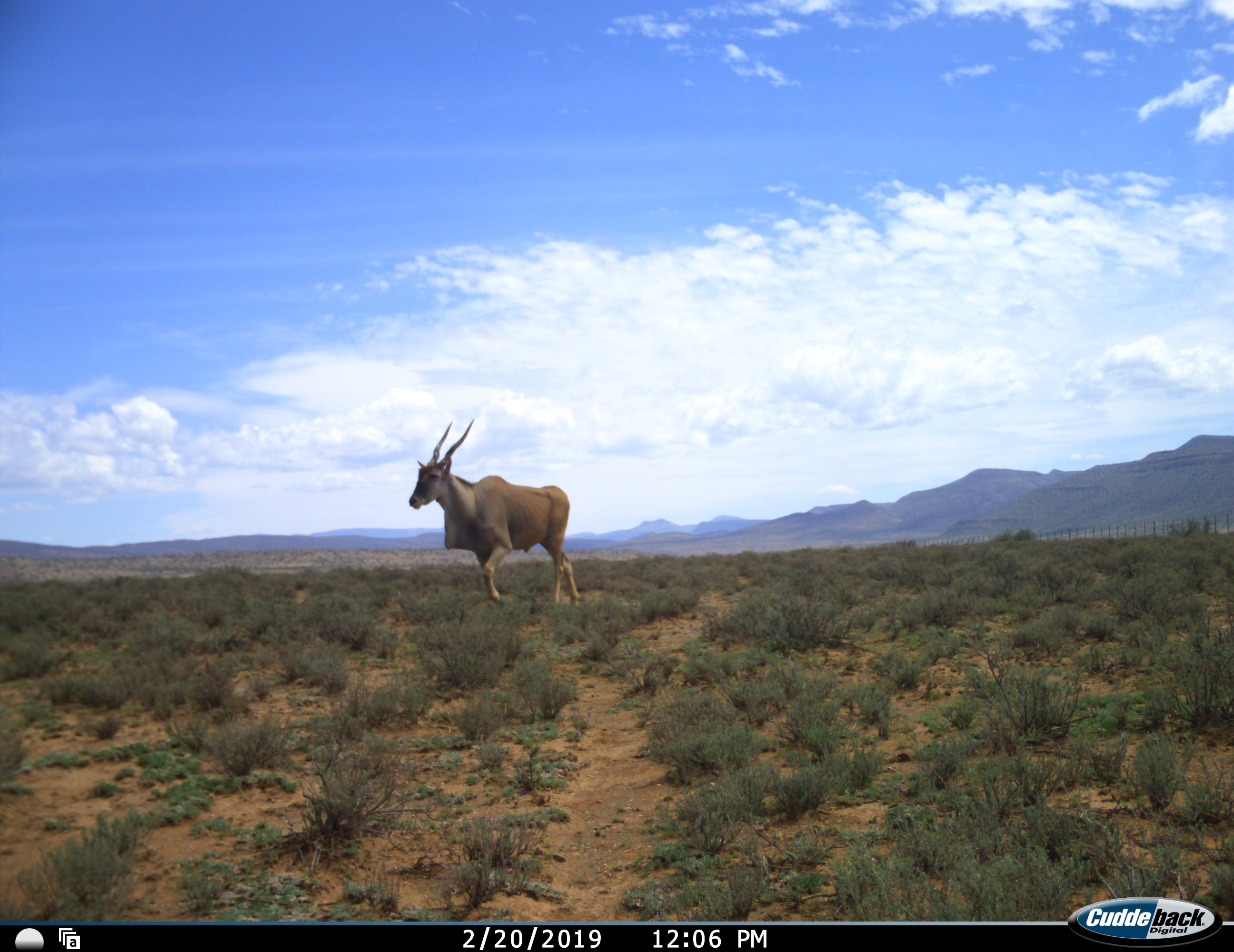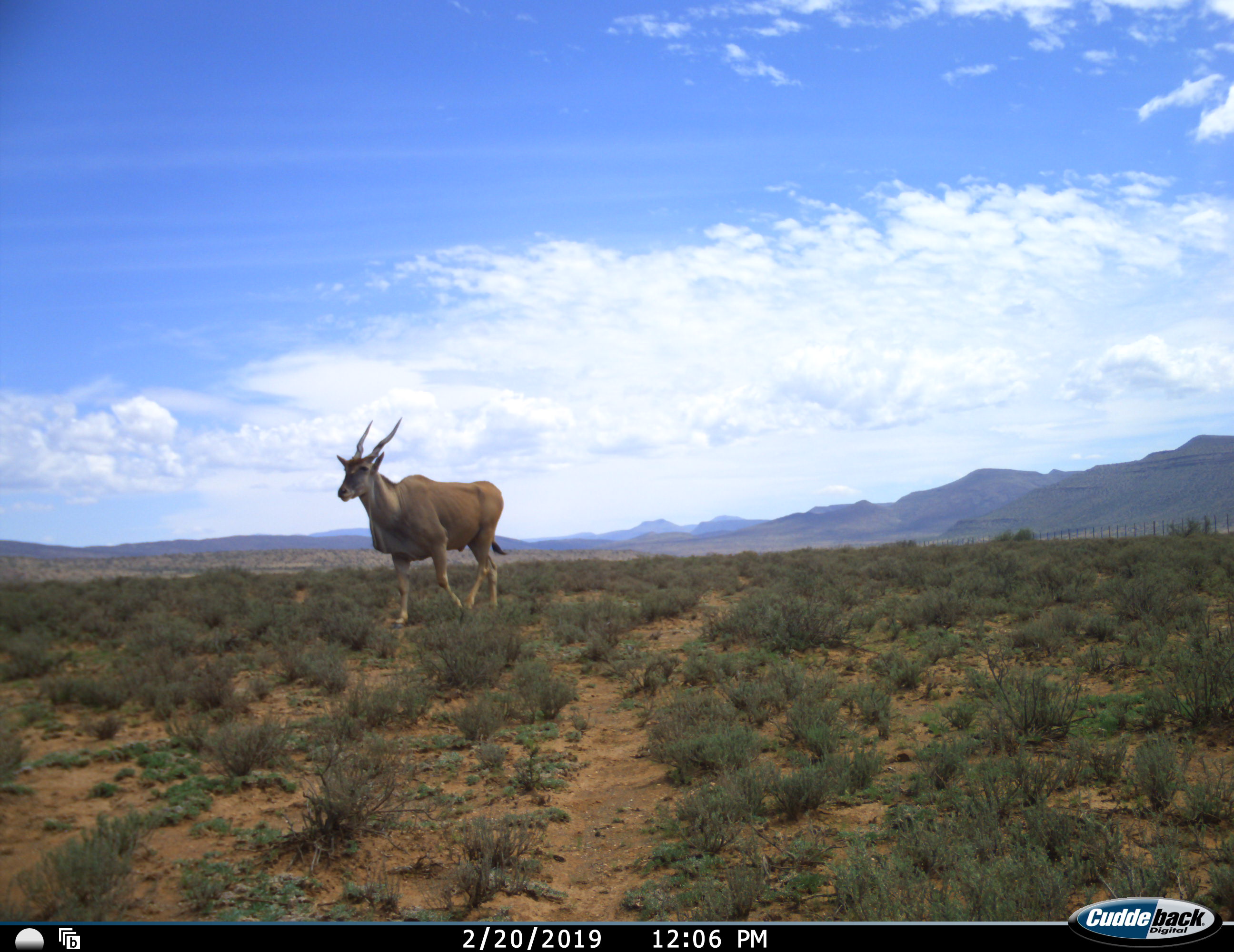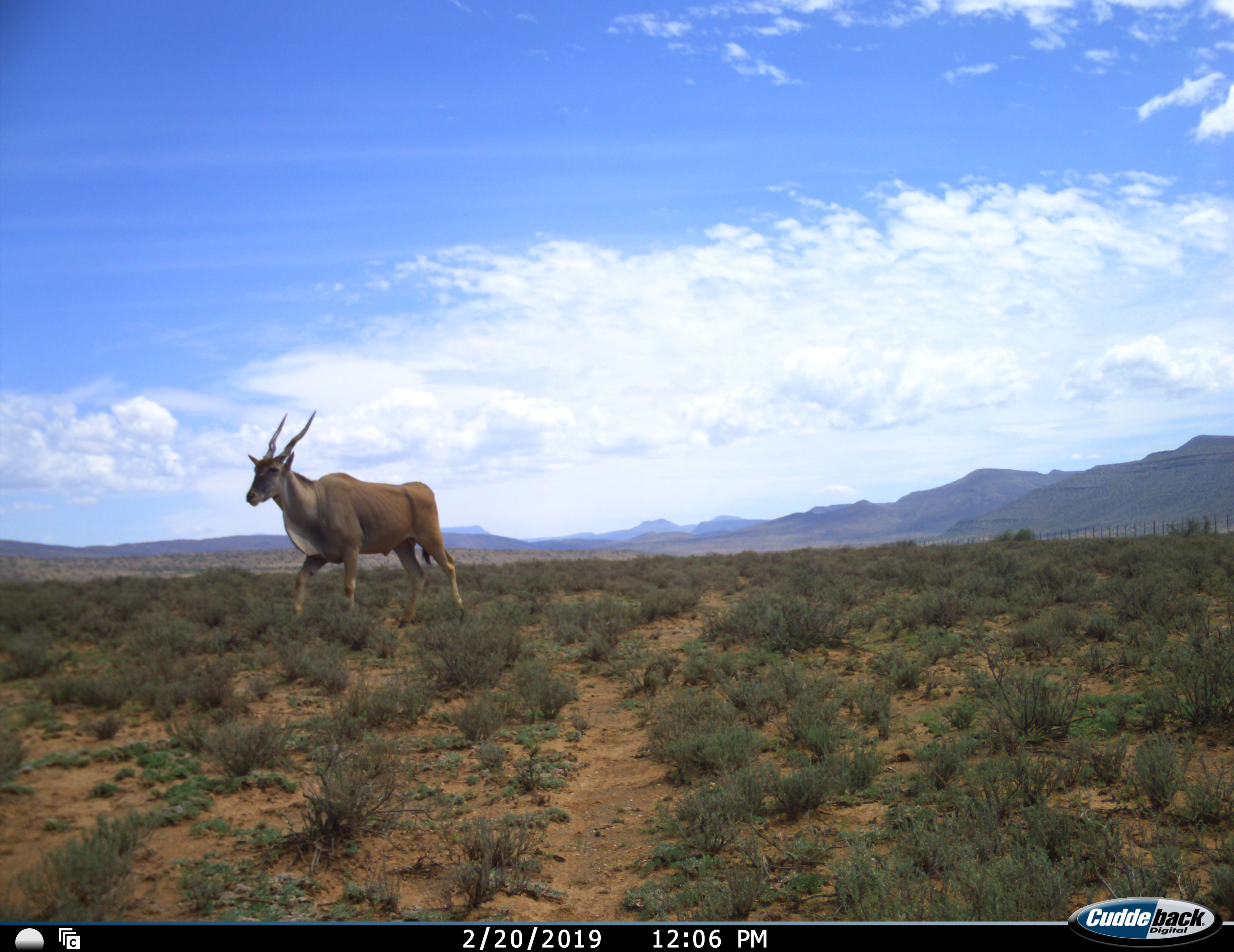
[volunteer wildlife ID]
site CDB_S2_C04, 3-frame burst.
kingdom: Animalia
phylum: Chordata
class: Mammalia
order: Artiodactyla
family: Bovidae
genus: Tragelaphus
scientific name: Tragelaphus oryx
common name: eland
Eland (Tragelaphus oryx), count 1. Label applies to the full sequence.